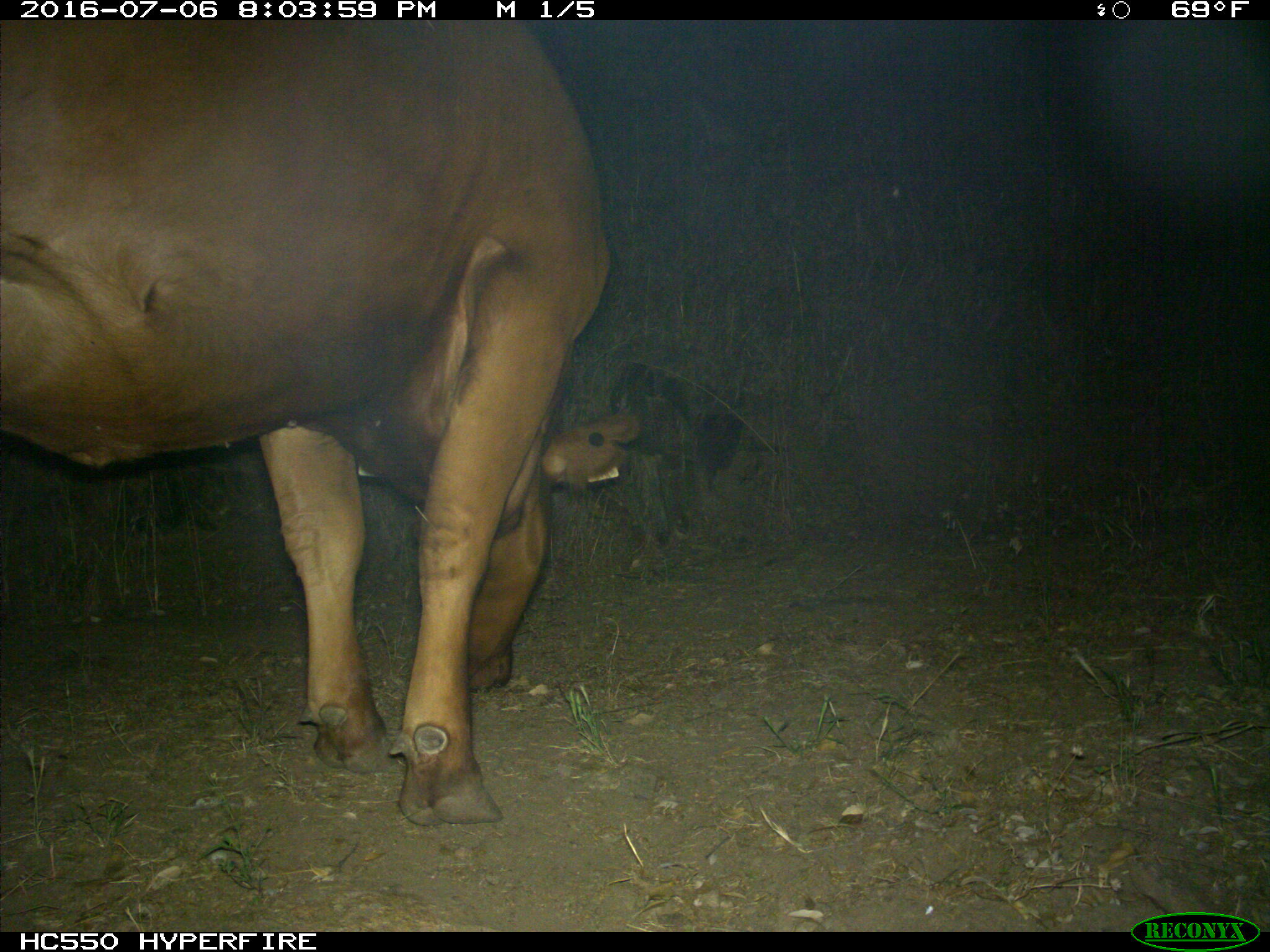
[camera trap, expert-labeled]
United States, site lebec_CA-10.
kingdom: Animalia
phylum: Chordata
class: Mammalia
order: Artiodactyla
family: Bovidae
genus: Bos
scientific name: Bos taurus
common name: domestic cow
Bos taurus (domestic cow).